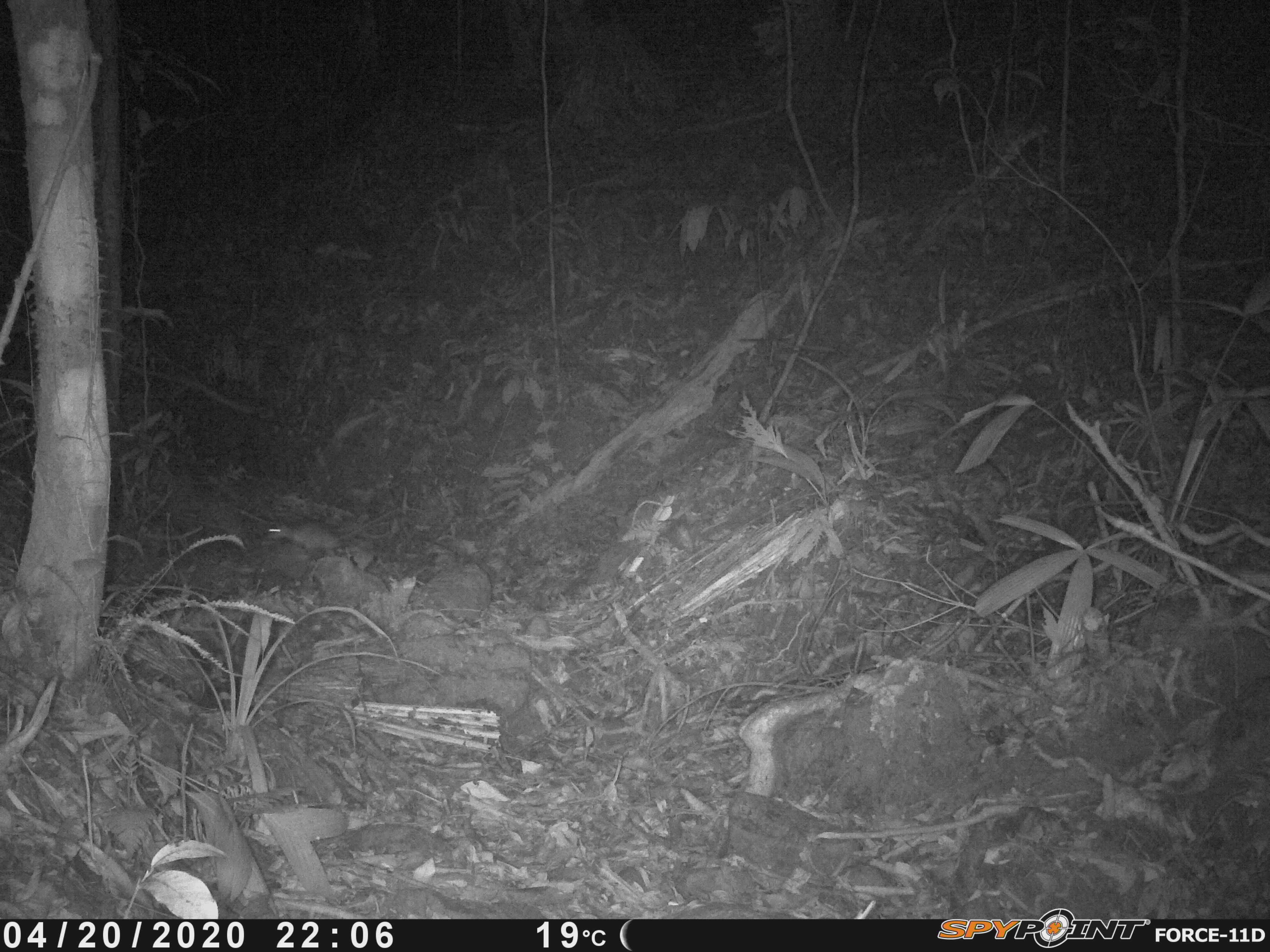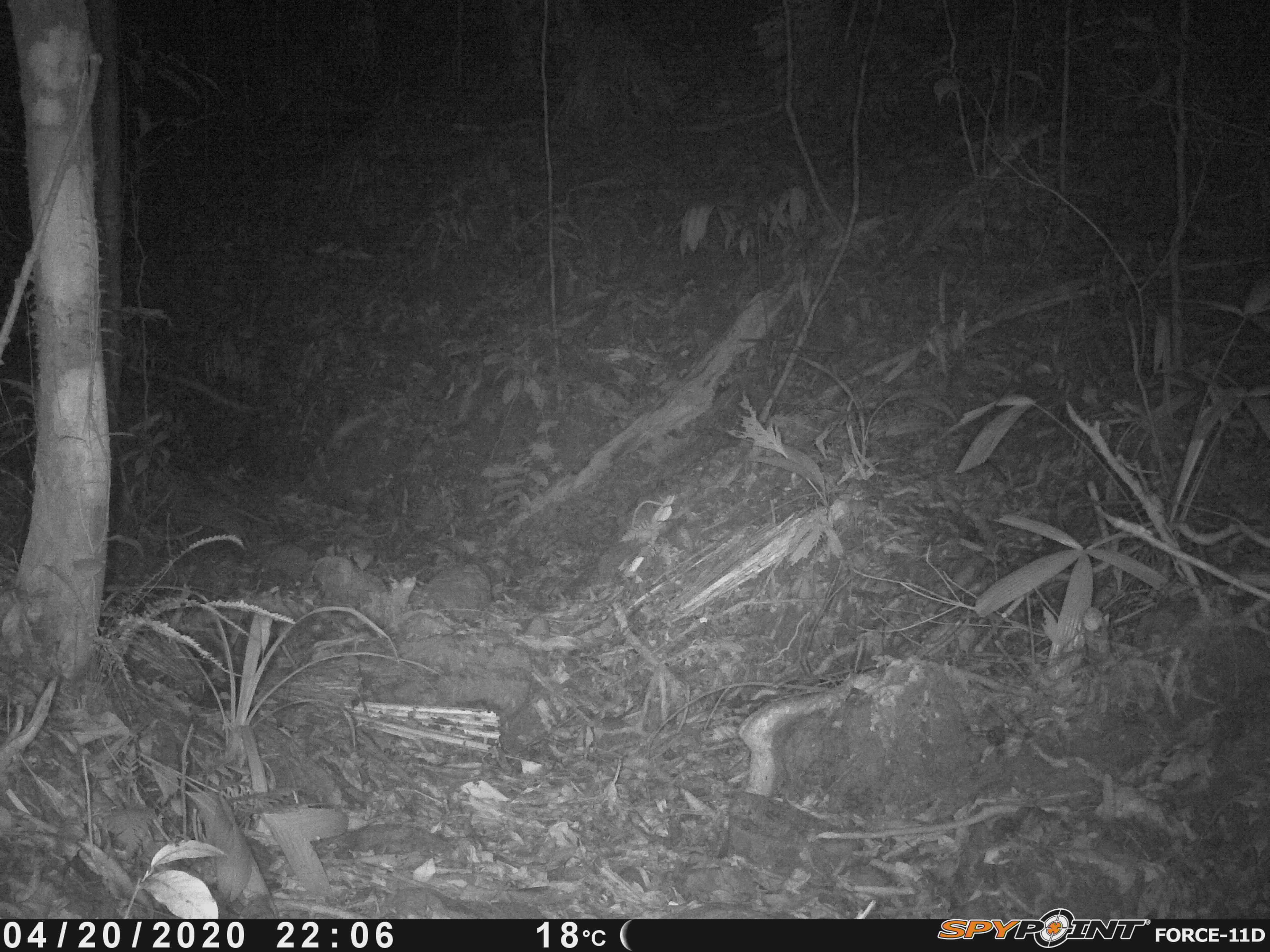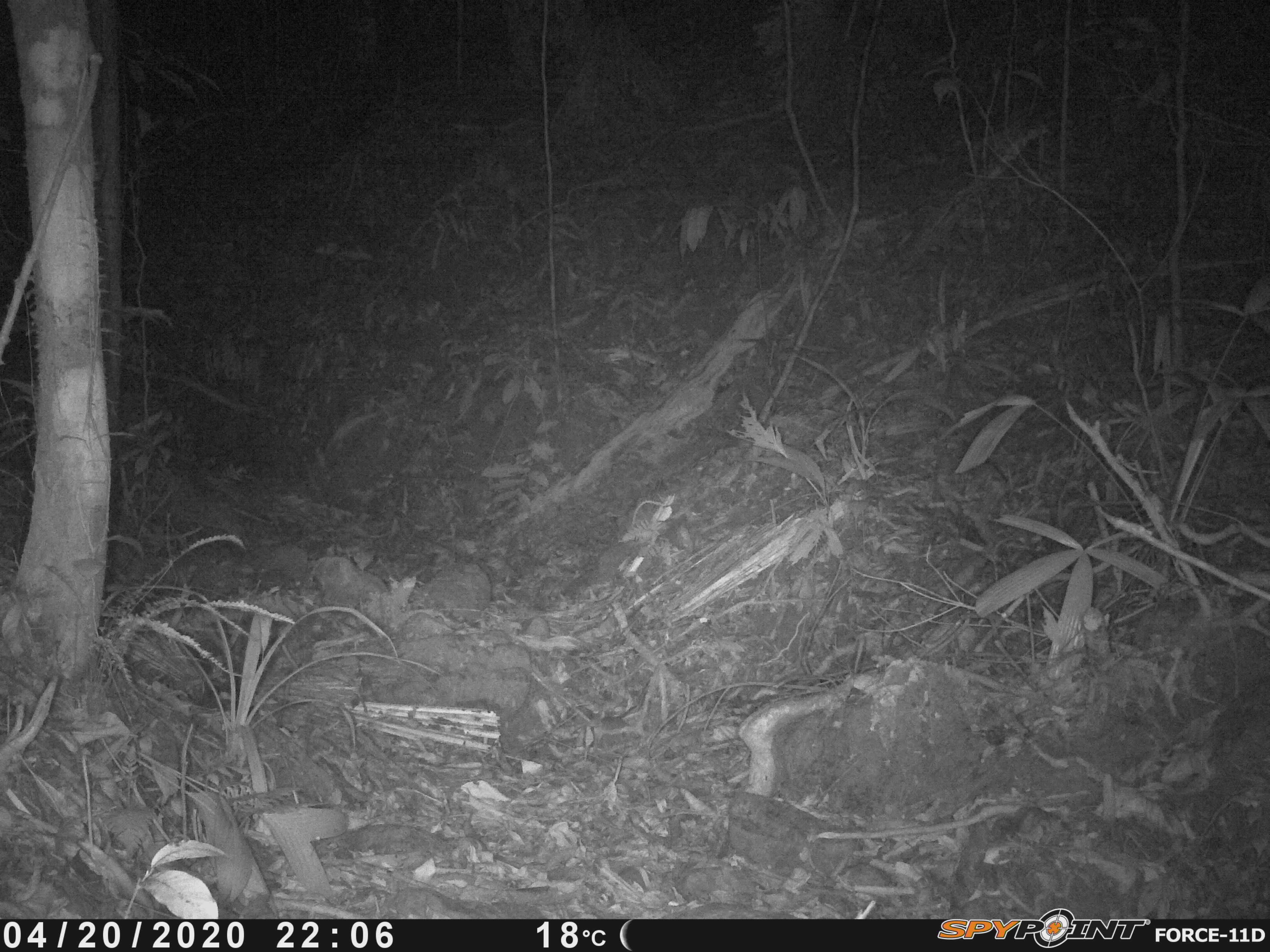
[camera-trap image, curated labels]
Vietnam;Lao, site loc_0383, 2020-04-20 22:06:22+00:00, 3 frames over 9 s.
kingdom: Animalia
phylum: Chordata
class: Mammalia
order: Rodentia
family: Muridae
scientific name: Muridae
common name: old-world mice and rats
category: unidentified murid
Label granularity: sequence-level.